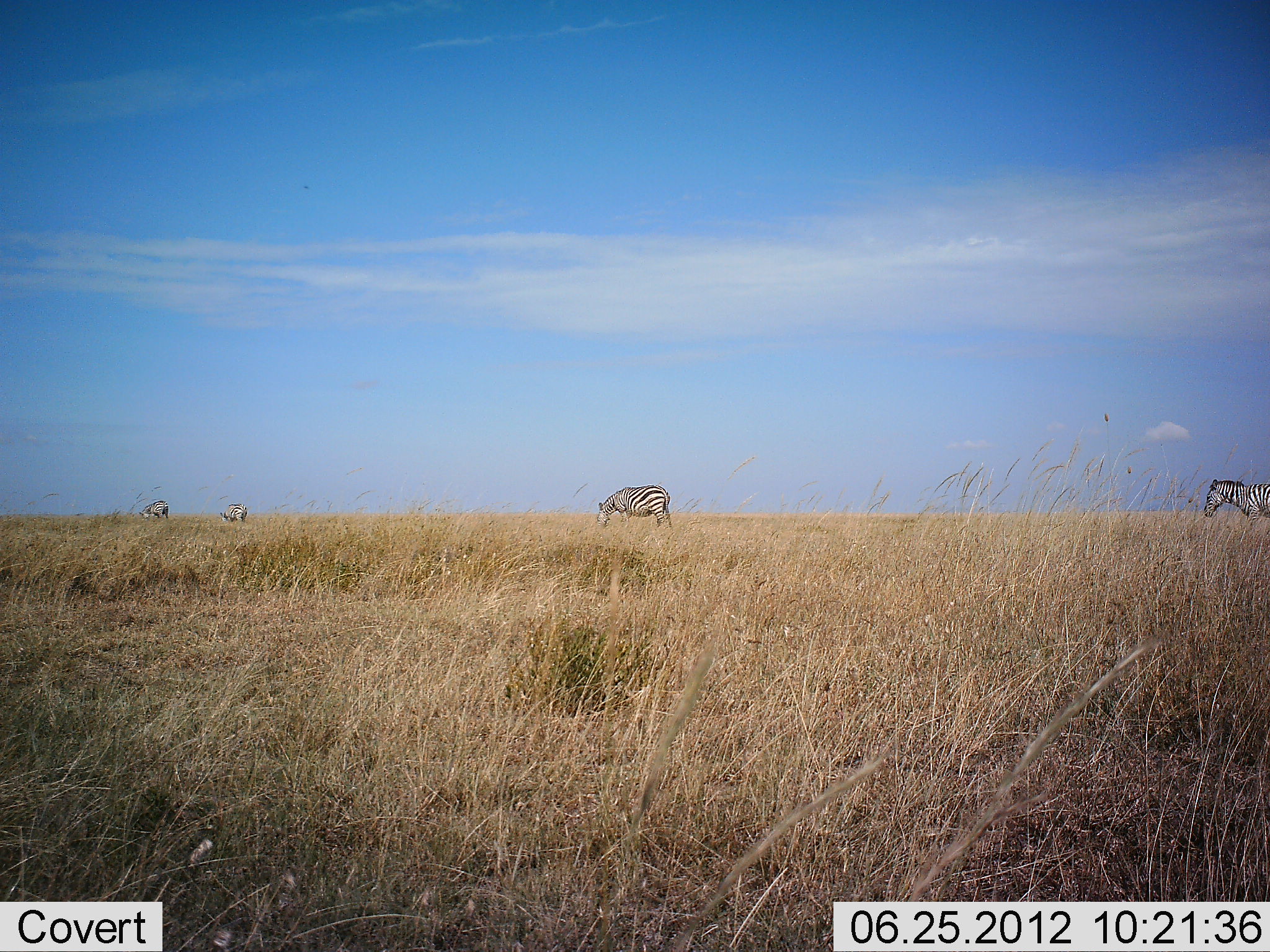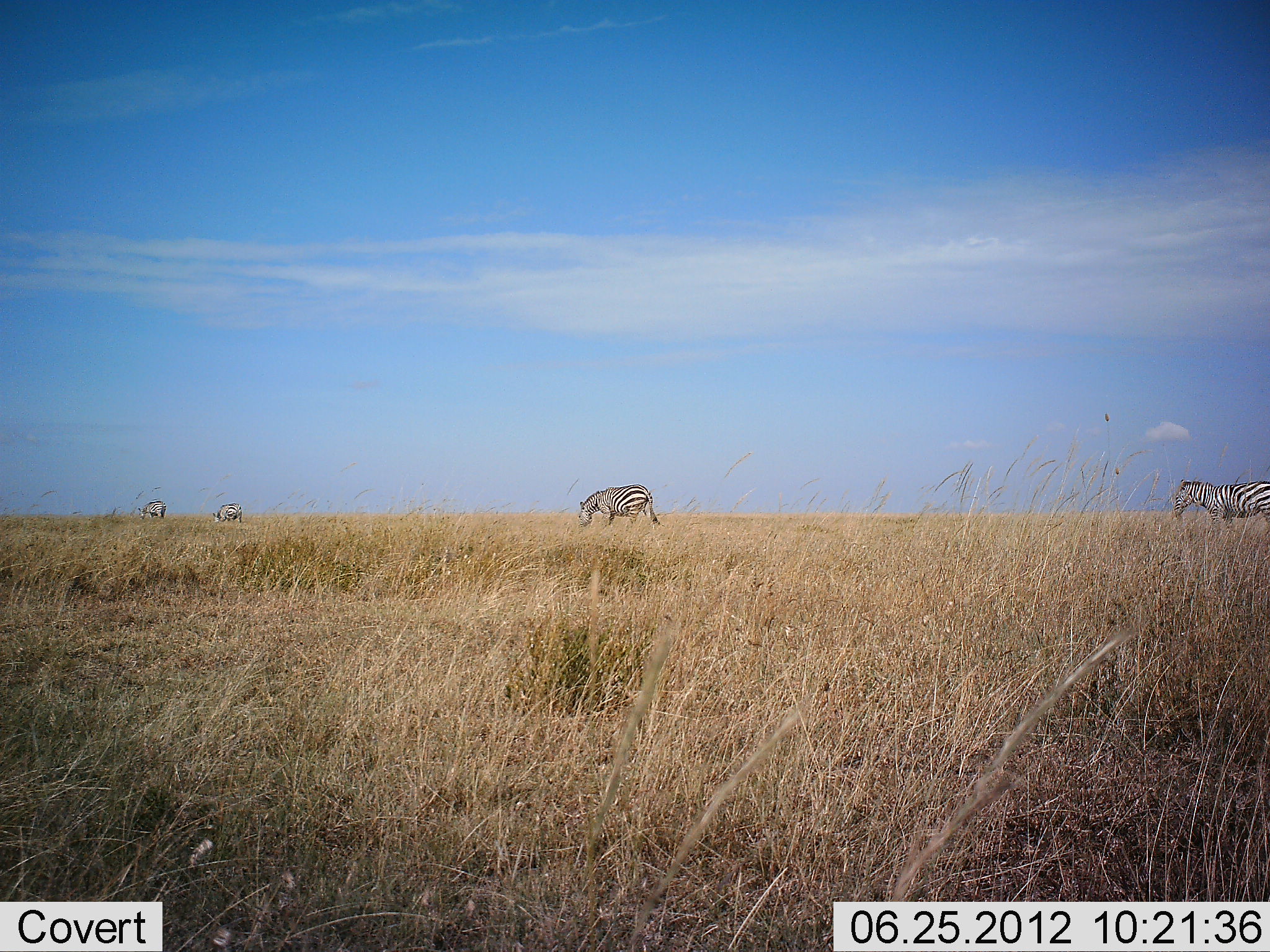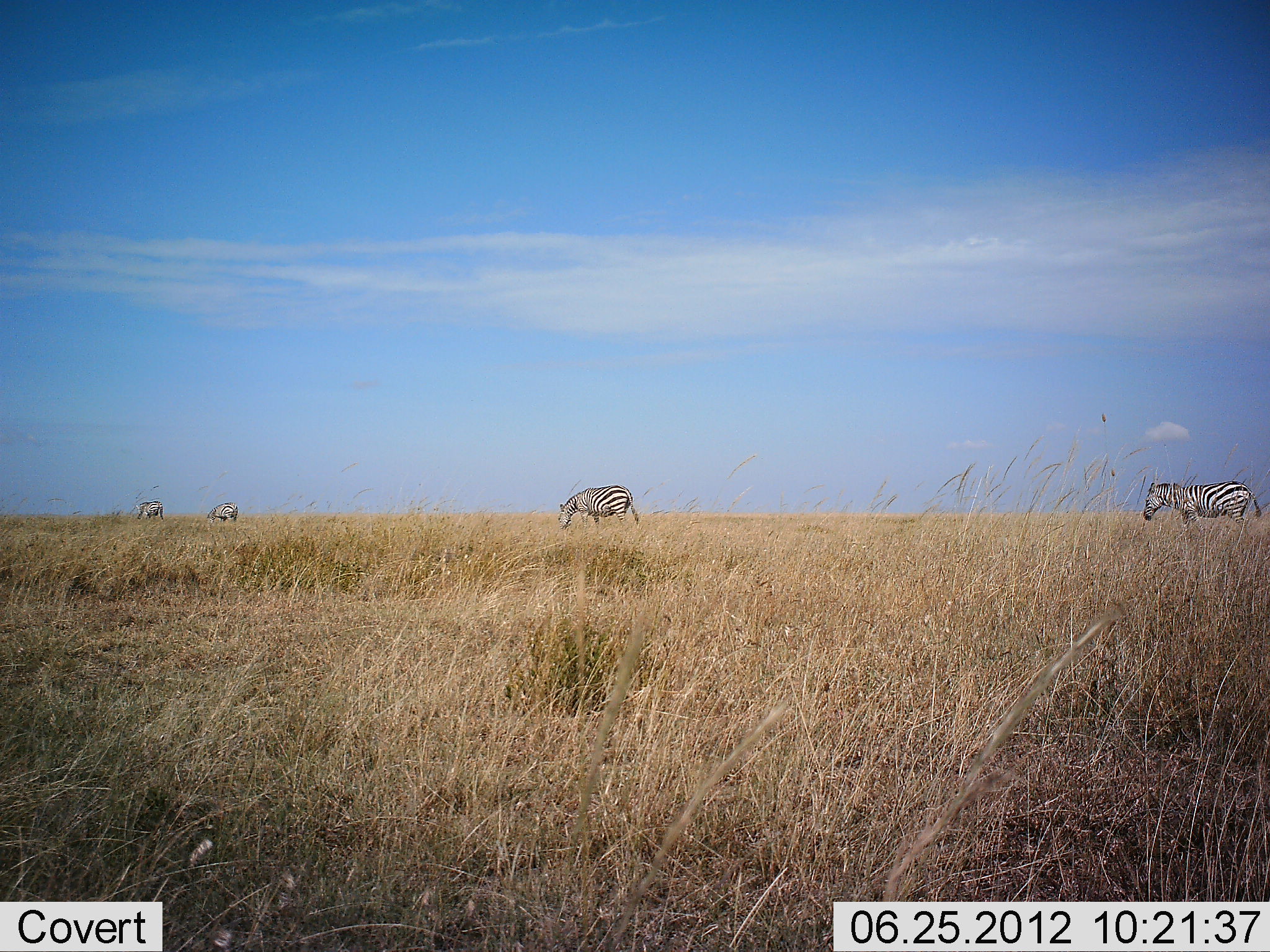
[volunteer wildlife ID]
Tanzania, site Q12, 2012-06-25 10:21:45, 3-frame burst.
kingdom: Animalia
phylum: Chordata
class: Mammalia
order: Perissodactyla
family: Equidae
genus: Equus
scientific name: Equus quagga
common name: plains zebra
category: zebra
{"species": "zebra (plains zebra) (Equus quagga)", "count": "4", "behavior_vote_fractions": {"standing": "40%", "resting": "0%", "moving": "70%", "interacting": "0%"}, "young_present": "0%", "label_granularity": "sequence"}